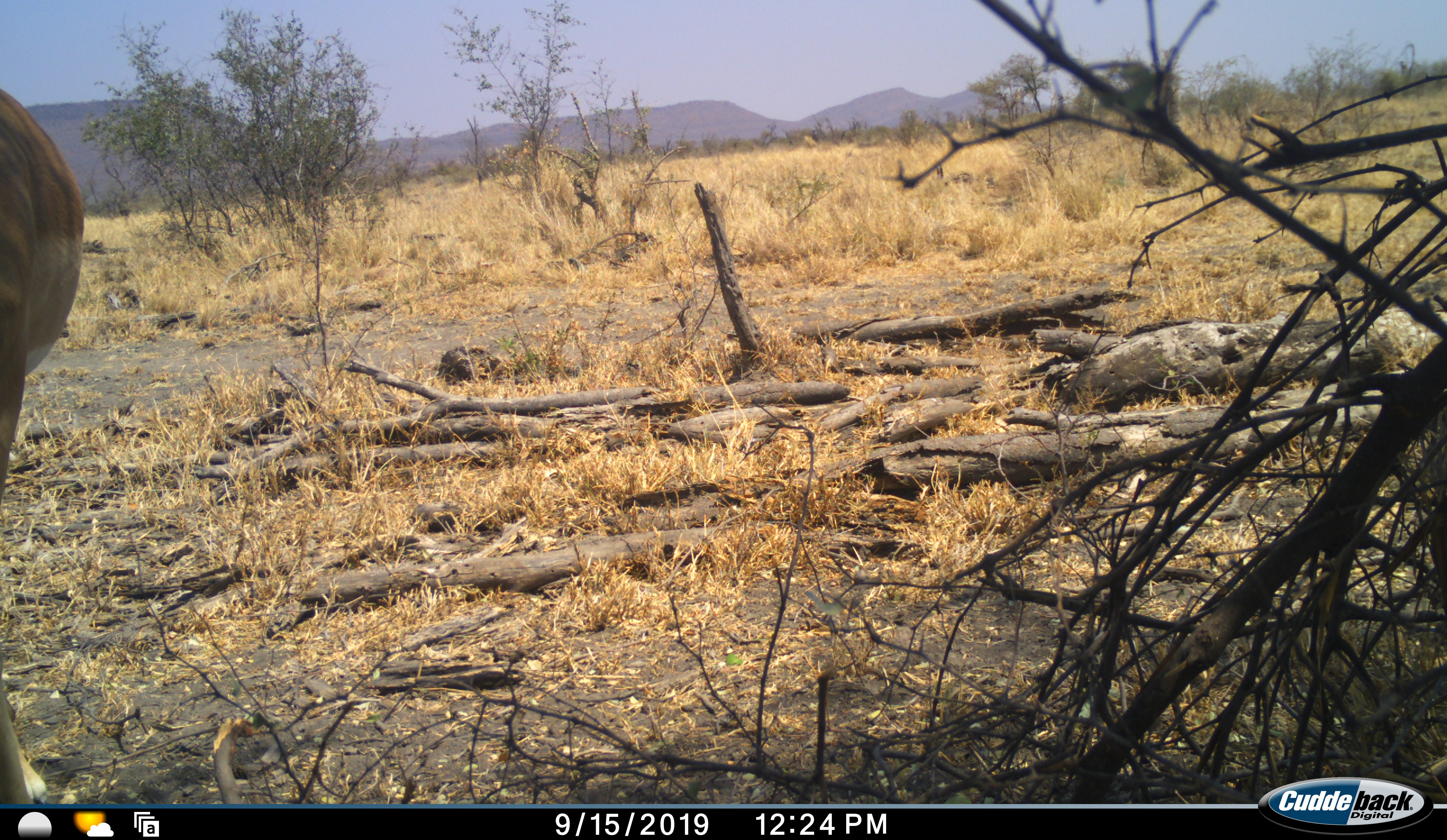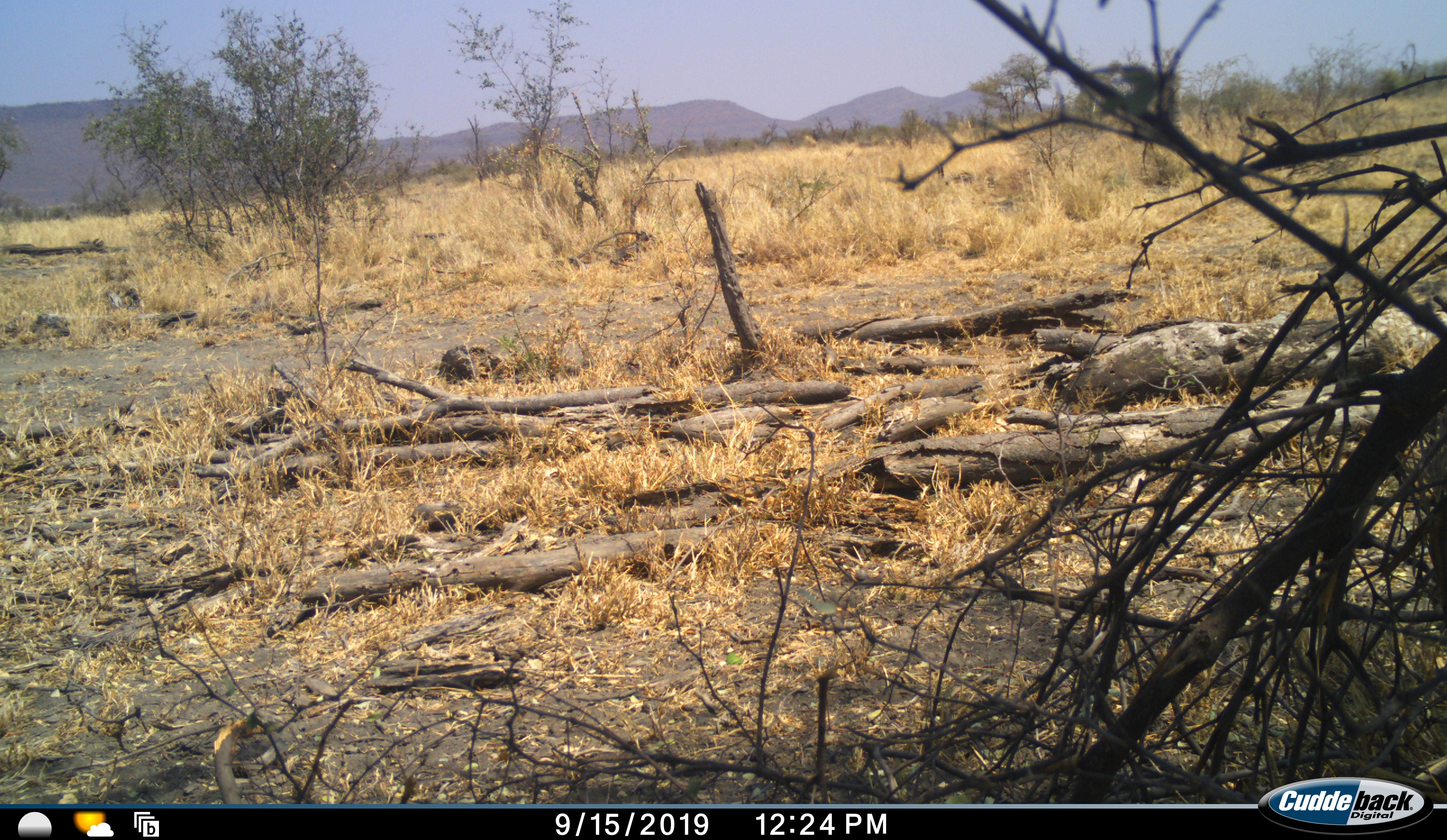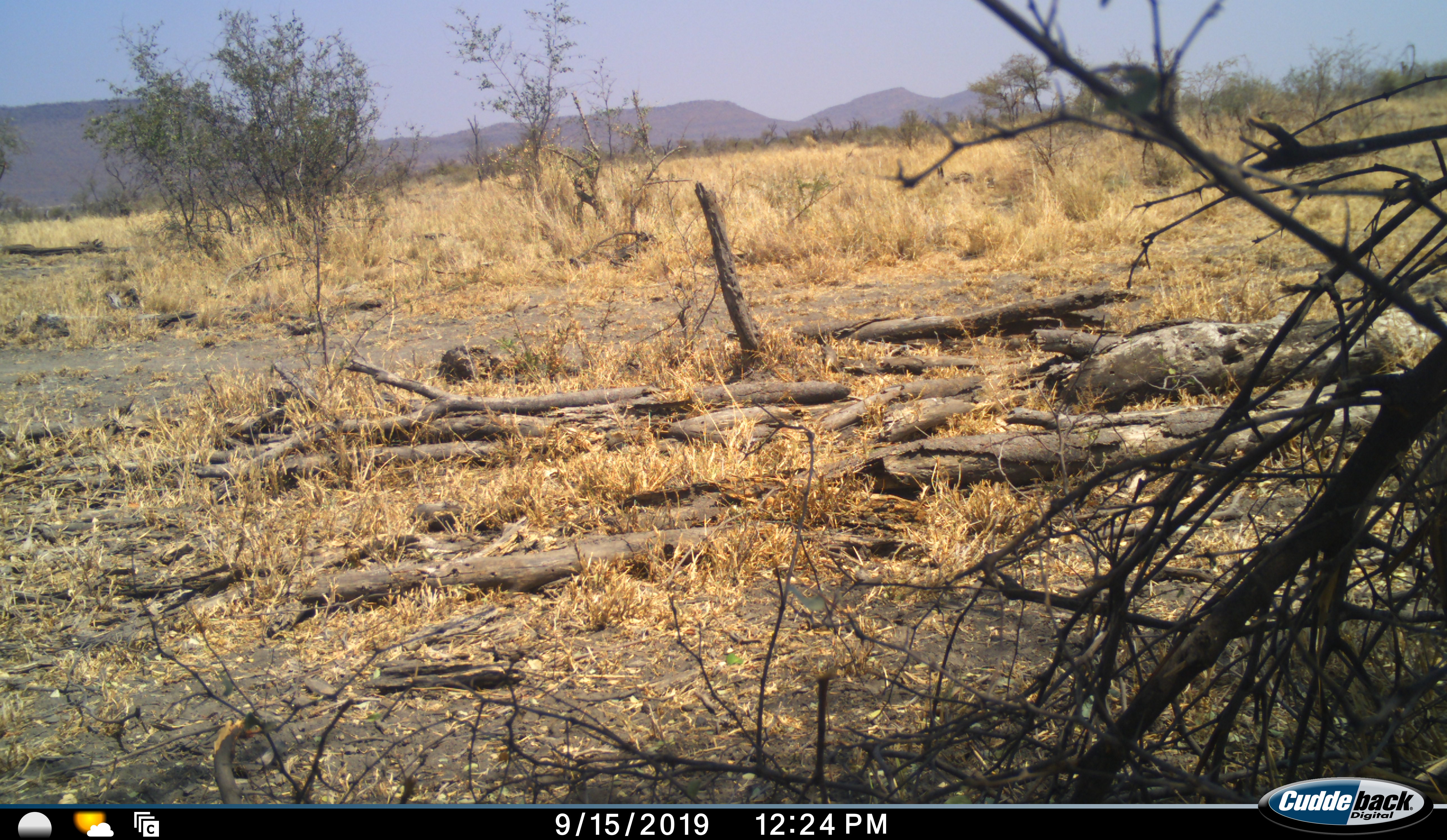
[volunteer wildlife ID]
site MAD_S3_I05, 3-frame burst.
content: unidentified animal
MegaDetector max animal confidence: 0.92